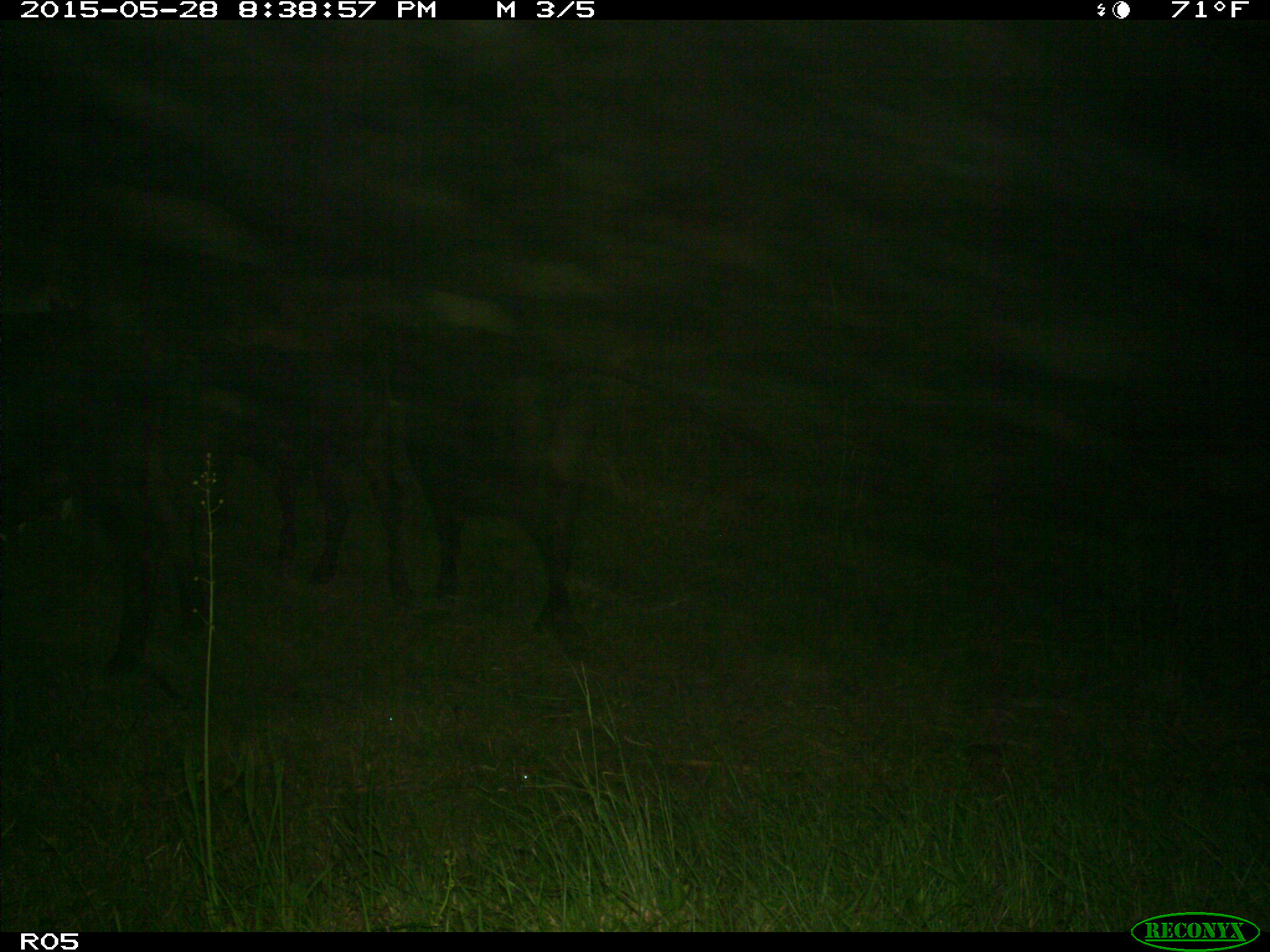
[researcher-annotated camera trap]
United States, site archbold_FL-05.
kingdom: Animalia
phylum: Chordata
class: Mammalia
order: Artiodactyla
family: Bovidae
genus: Bos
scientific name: Bos taurus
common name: domestic cow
Bos taurus (domestic cow).